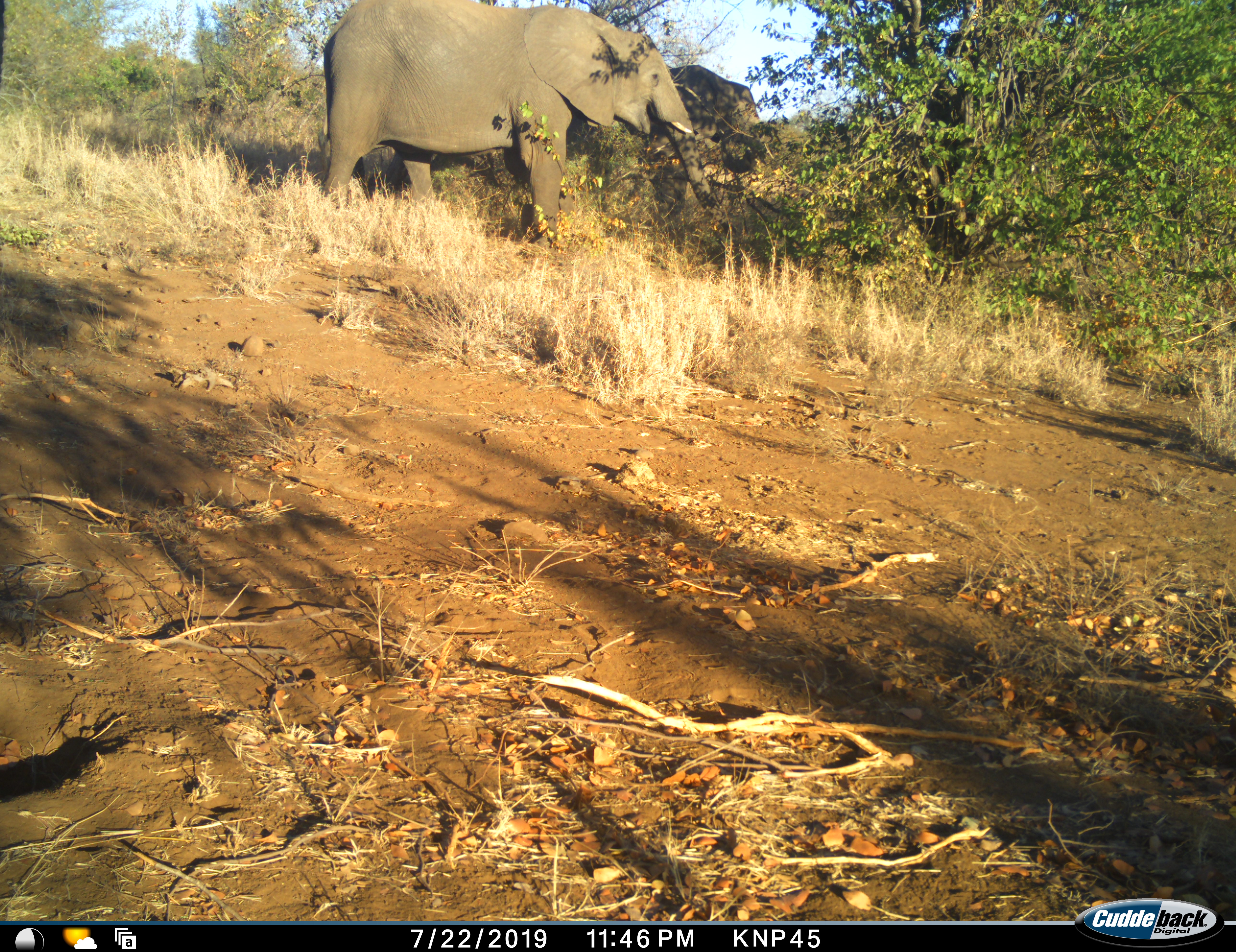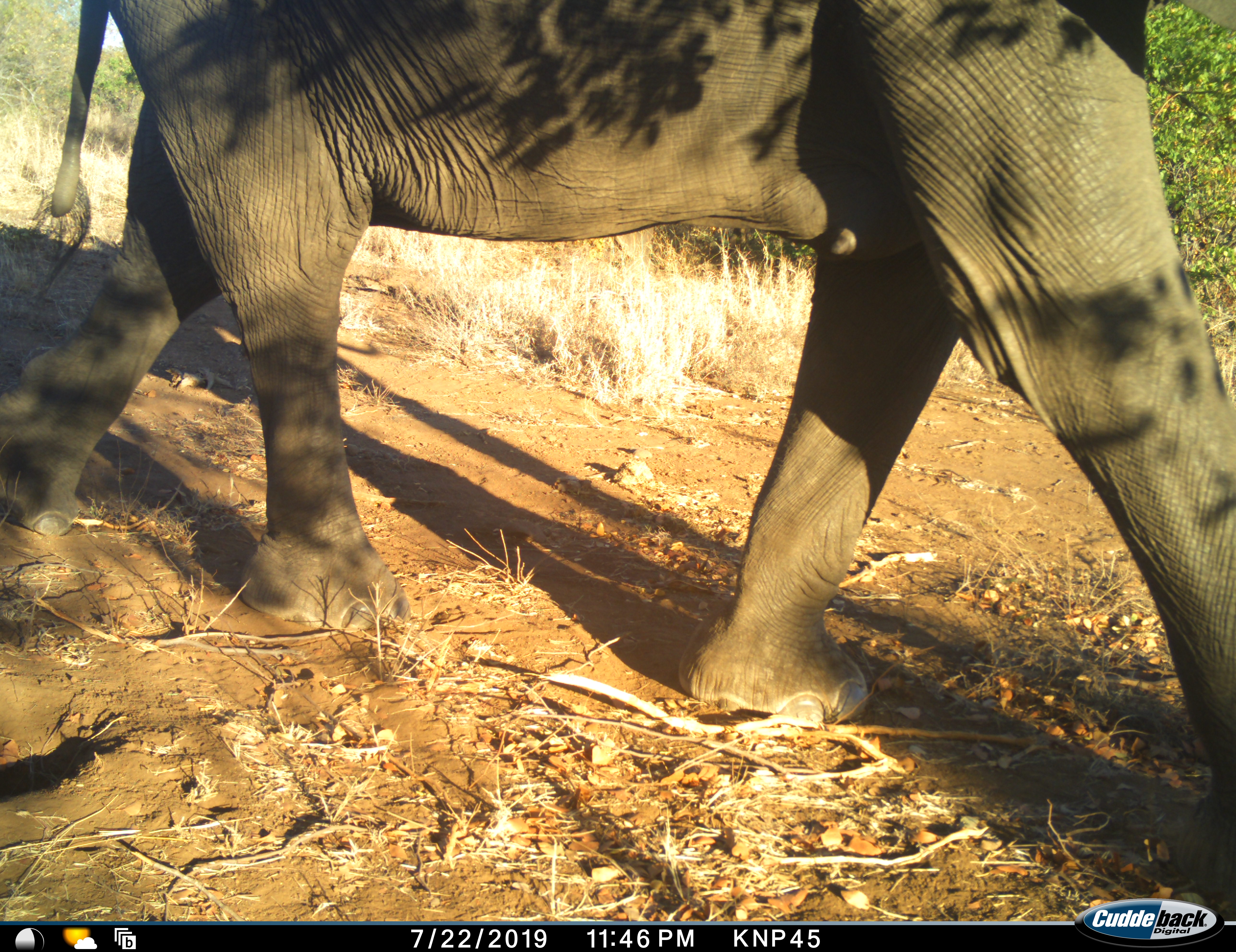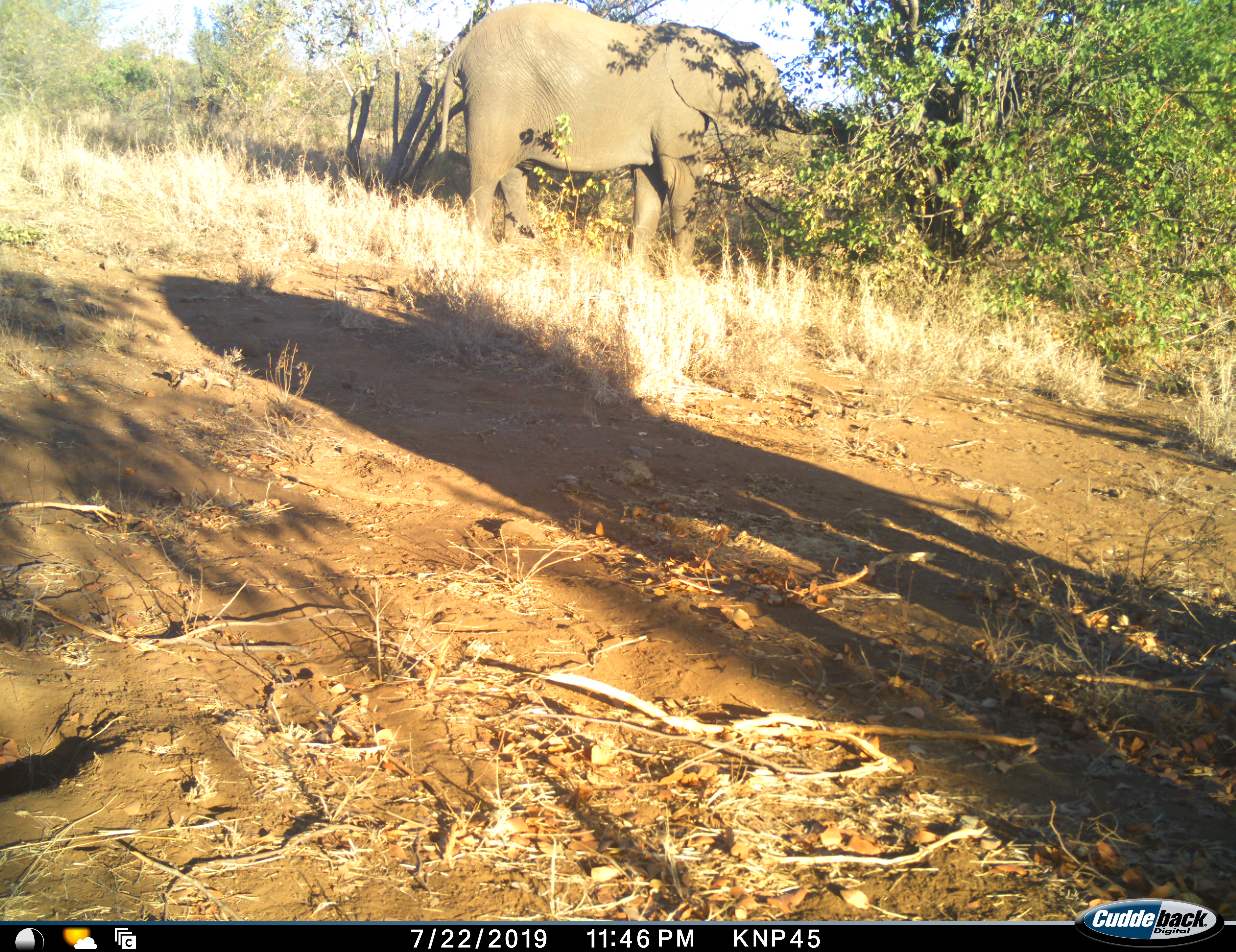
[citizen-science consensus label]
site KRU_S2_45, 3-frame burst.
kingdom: Animalia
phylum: Chordata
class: Mammalia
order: Proboscidea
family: Elephantidae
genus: Loxodonta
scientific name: Loxodonta africana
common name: african bush elephant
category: elephant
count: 3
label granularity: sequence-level